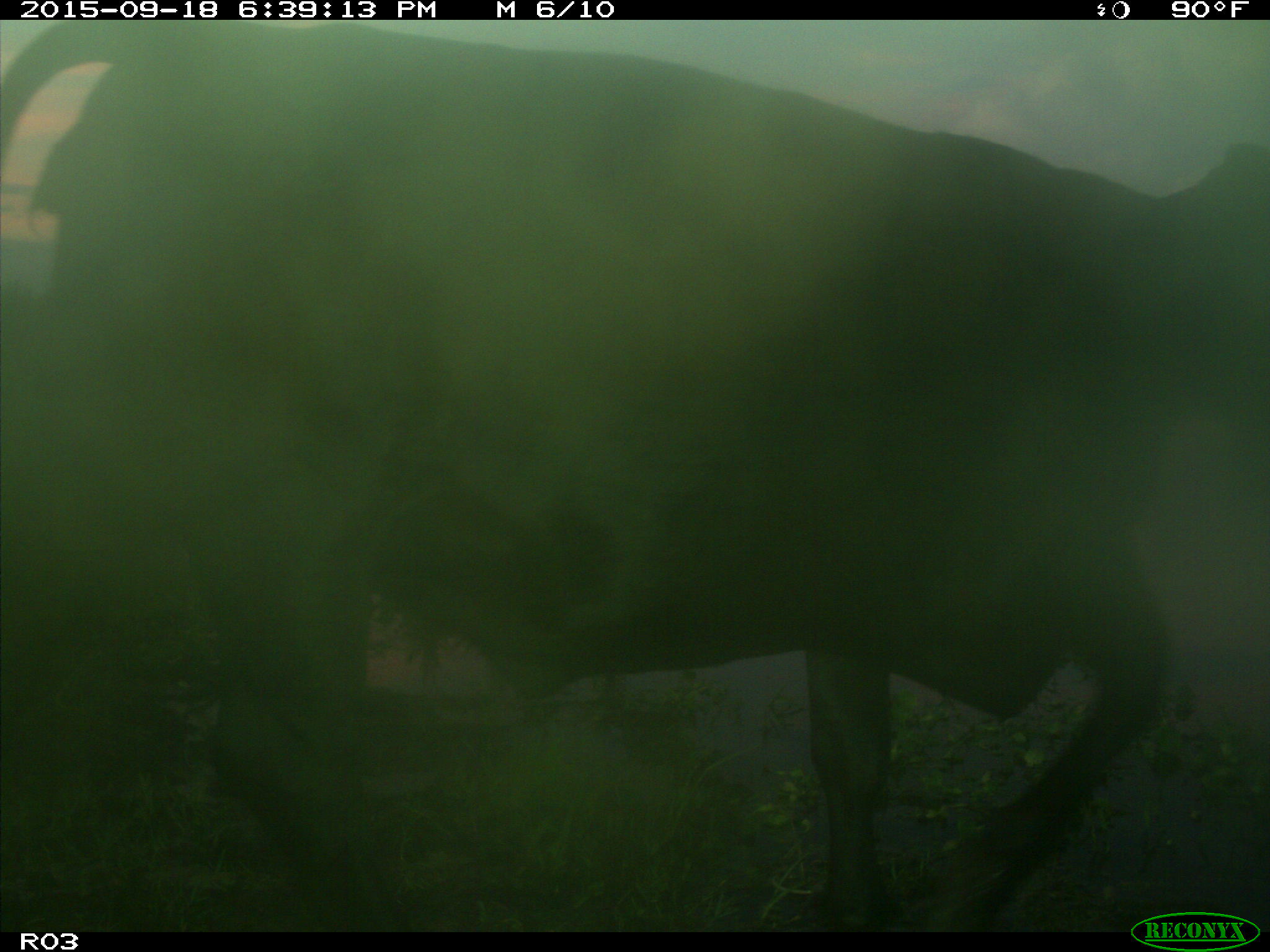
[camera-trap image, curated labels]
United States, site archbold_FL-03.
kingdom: Animalia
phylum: Chordata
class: Mammalia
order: Artiodactyla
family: Bovidae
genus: Bos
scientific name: Bos taurus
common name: domestic cow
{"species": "Bos taurus (domestic cow)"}